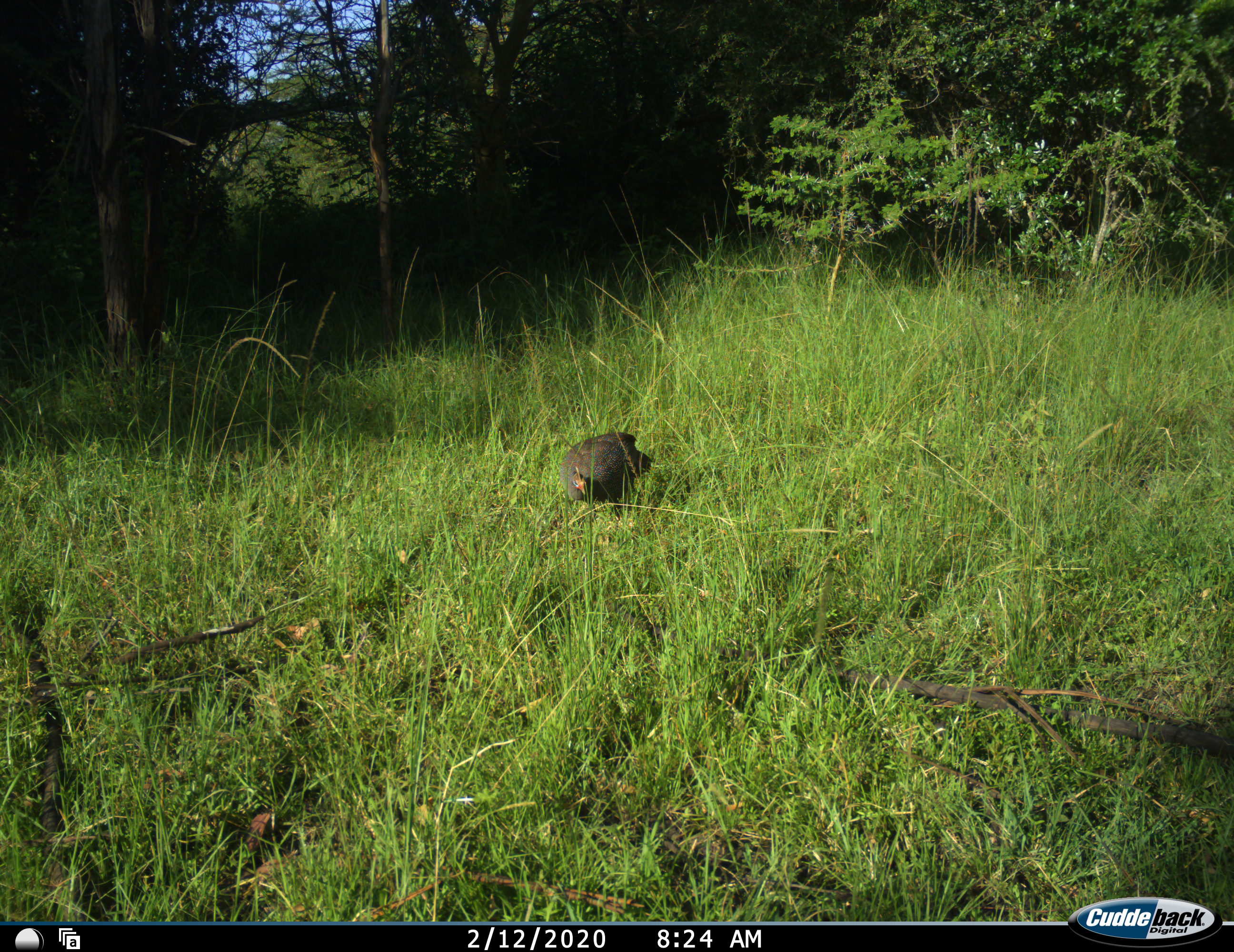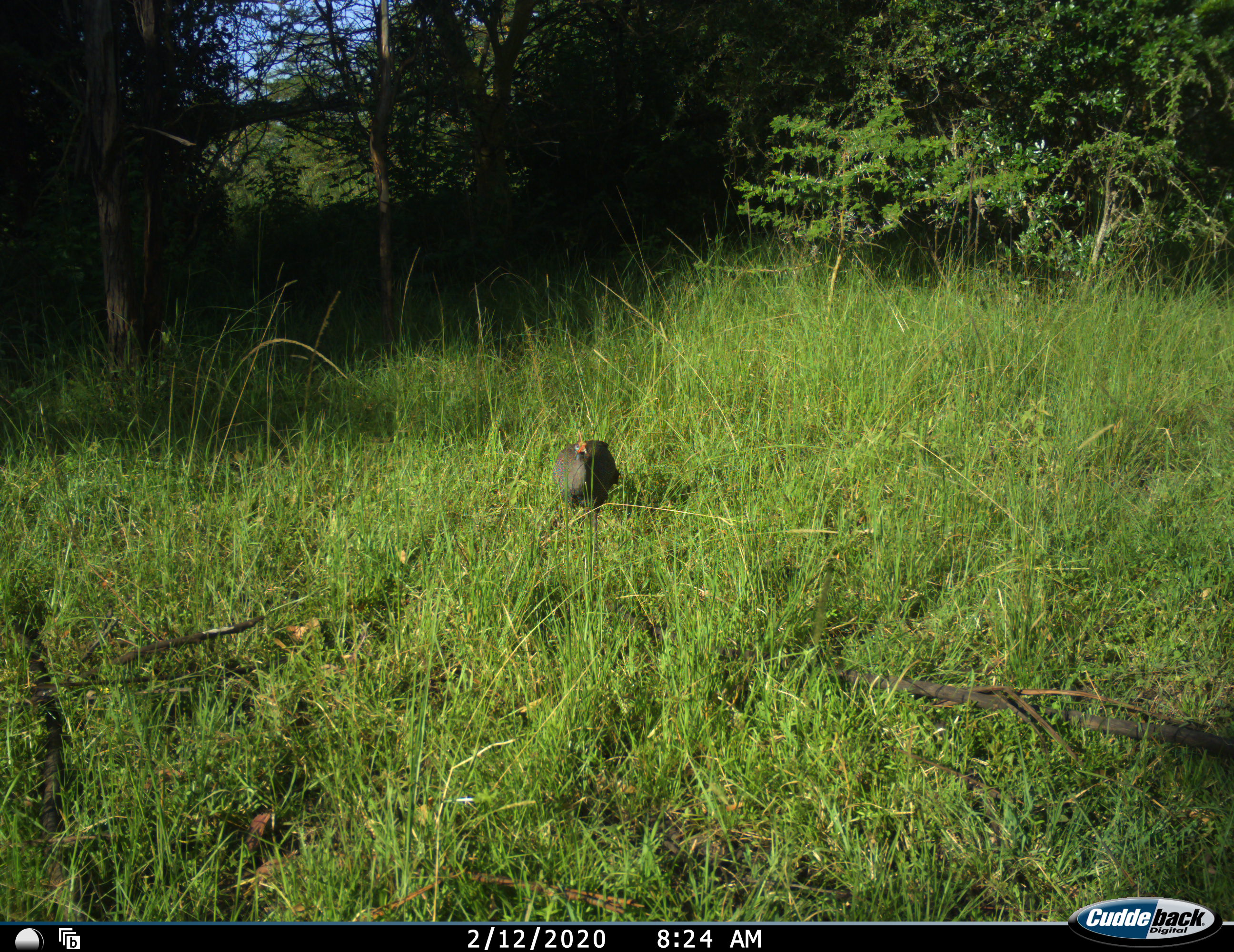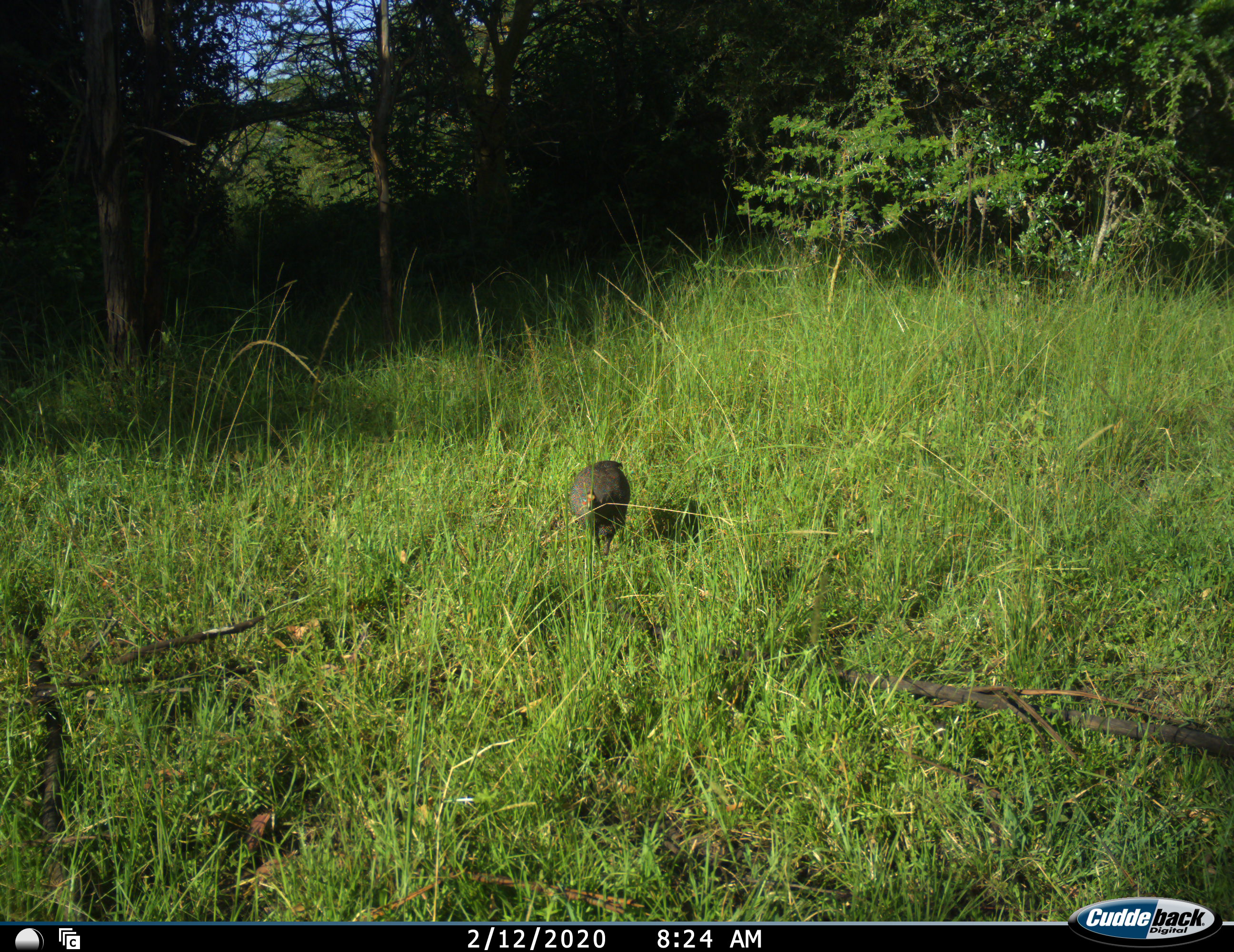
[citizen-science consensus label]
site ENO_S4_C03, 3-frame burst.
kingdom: Animalia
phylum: Chordata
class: Aves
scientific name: Aves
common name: bird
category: birdother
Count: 1.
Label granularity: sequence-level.